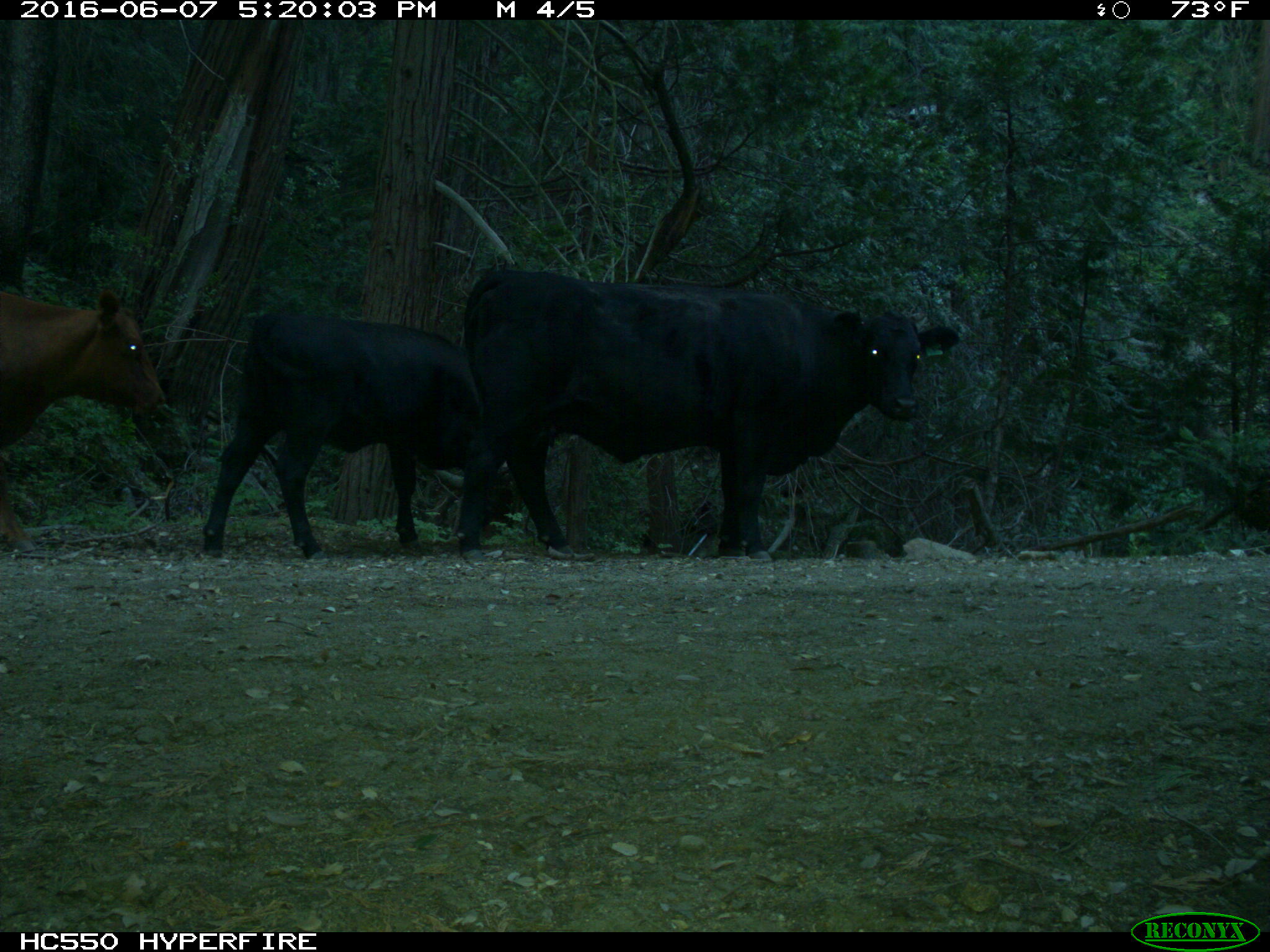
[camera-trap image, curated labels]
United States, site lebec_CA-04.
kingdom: Animalia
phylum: Chordata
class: Mammalia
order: Artiodactyla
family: Bovidae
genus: Bos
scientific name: Bos taurus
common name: domestic cow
Bos taurus (domestic cow).